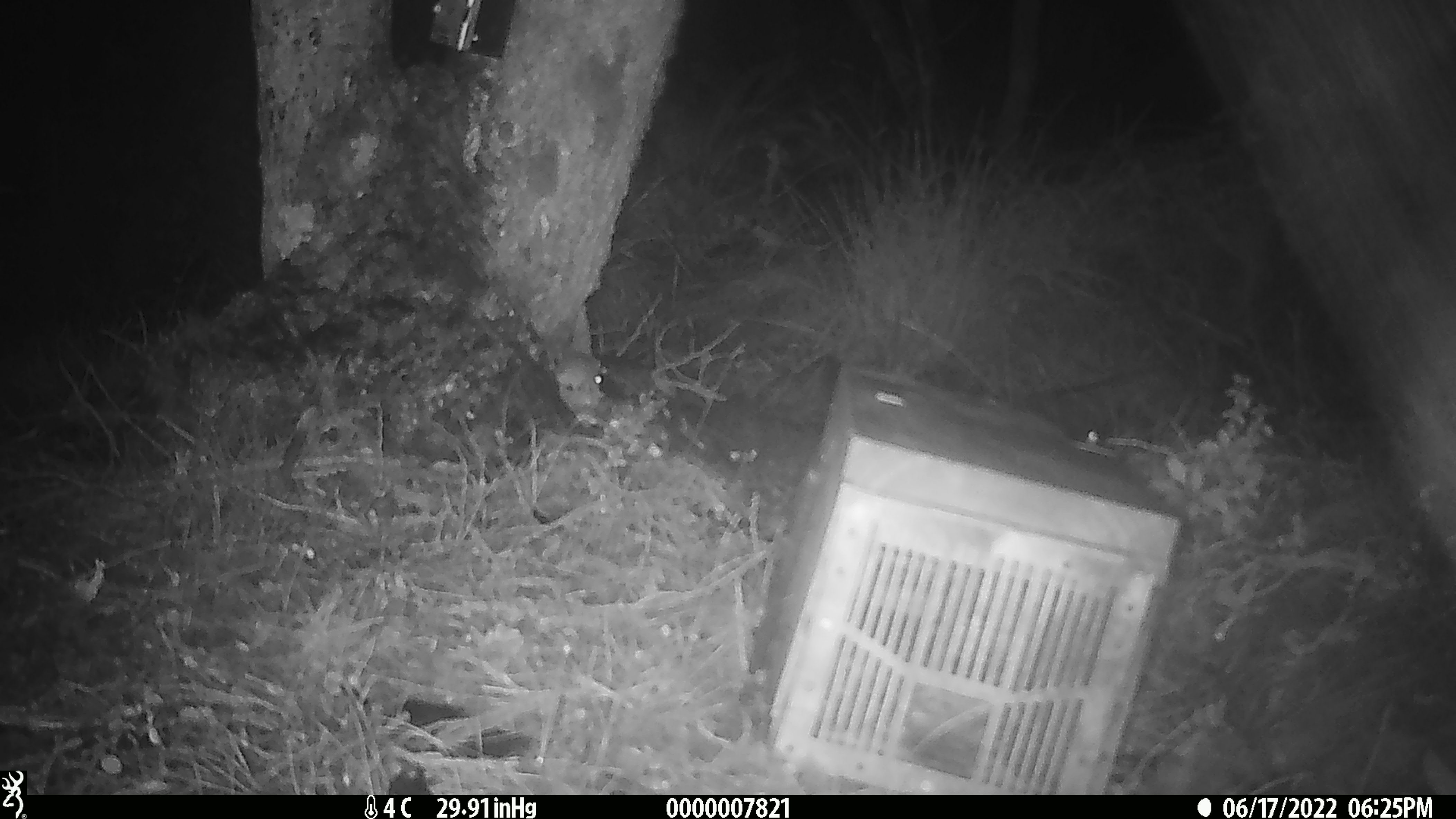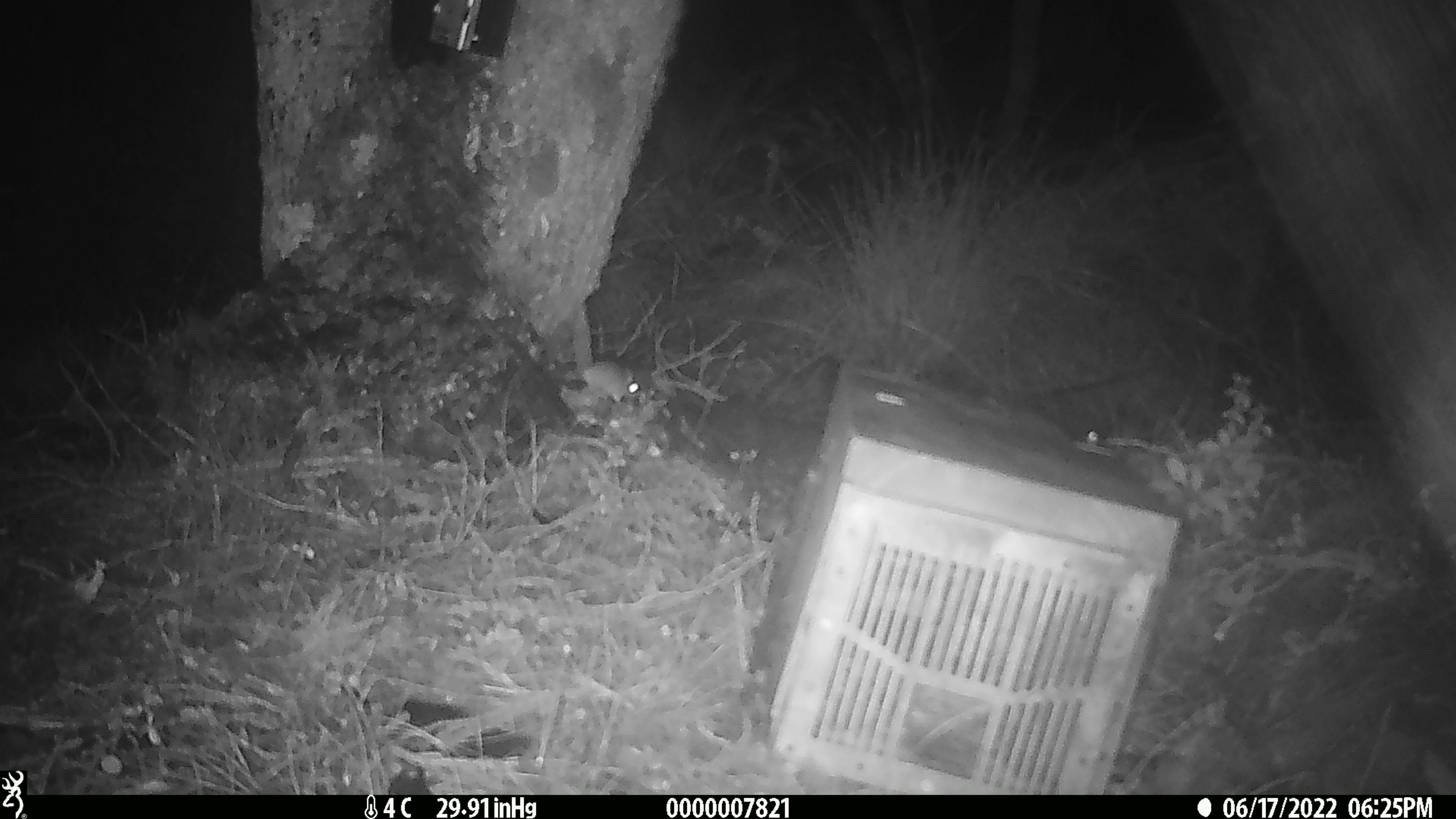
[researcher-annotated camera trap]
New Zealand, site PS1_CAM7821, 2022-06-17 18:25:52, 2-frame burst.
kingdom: Animalia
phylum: Chordata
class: Mammalia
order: Rodentia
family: Muridae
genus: Mus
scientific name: Mus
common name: mouse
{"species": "mouse (Mus)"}